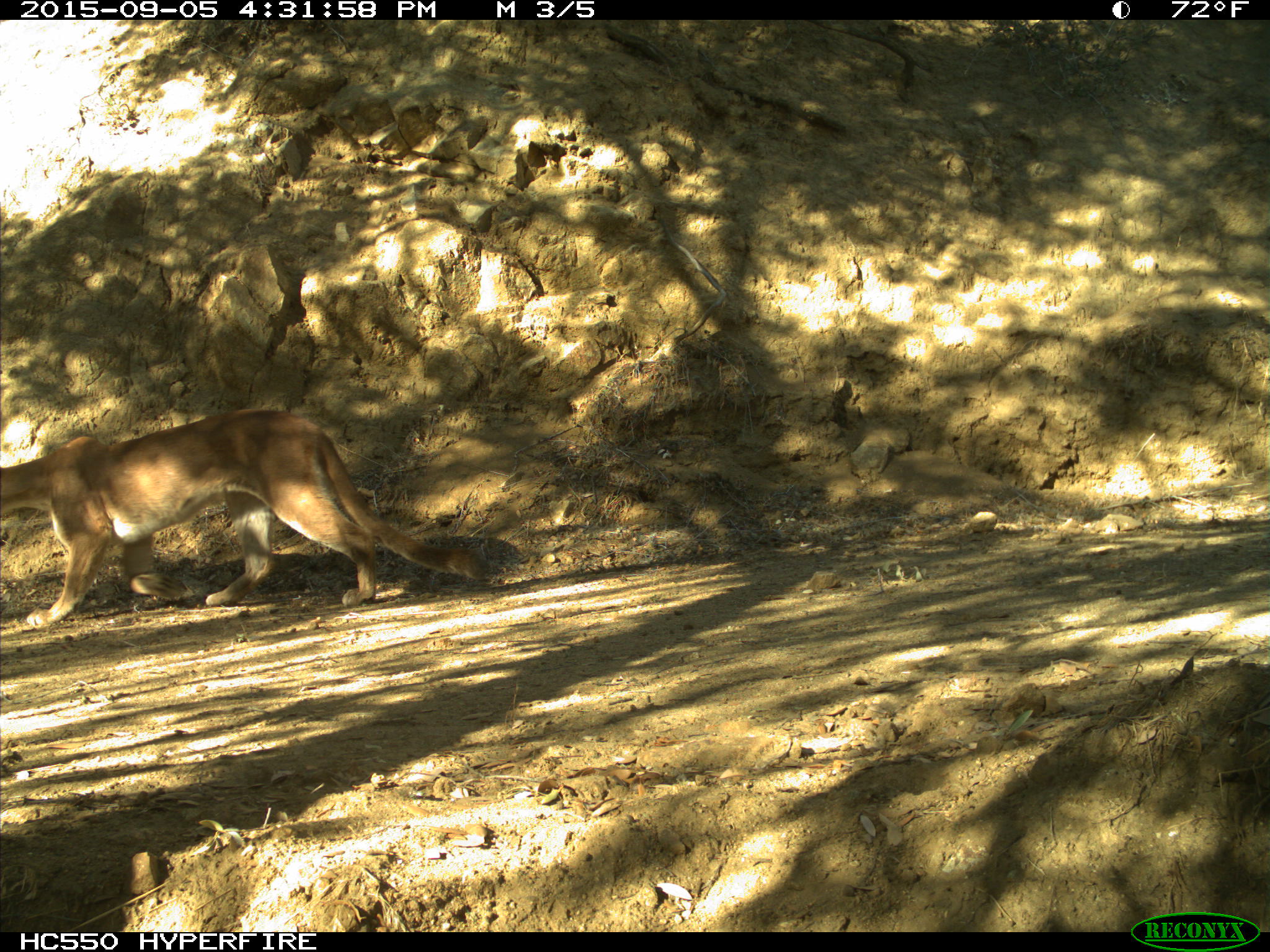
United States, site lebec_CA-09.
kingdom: Animalia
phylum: Chordata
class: Mammalia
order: Carnivora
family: Felidae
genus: Puma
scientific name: Puma concolor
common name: mountain lion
Puma concolor (mountain lion).